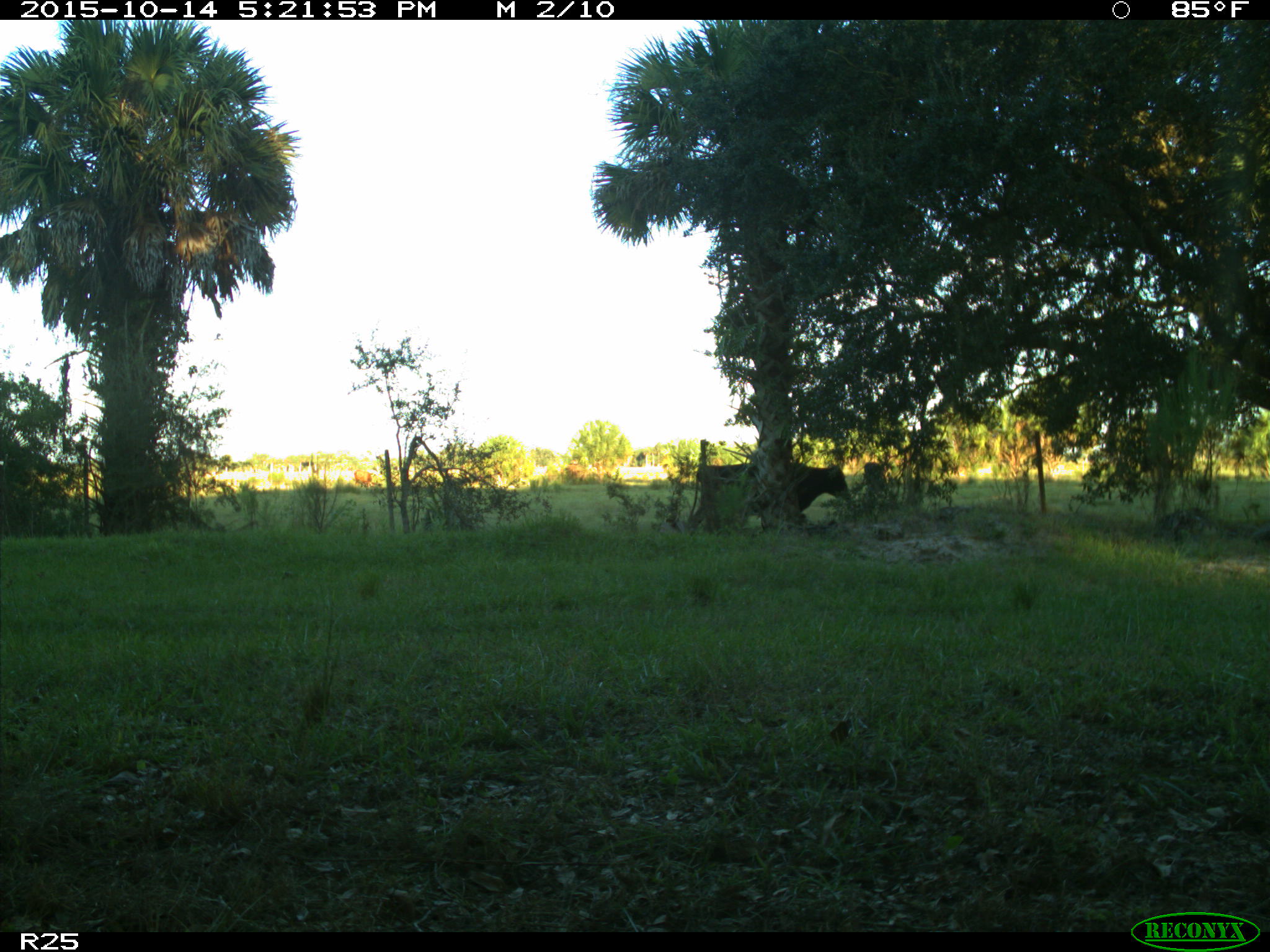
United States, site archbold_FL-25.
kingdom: Animalia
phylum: Chordata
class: Mammalia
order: Artiodactyla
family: Bovidae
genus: Bos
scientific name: Bos taurus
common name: domestic cow